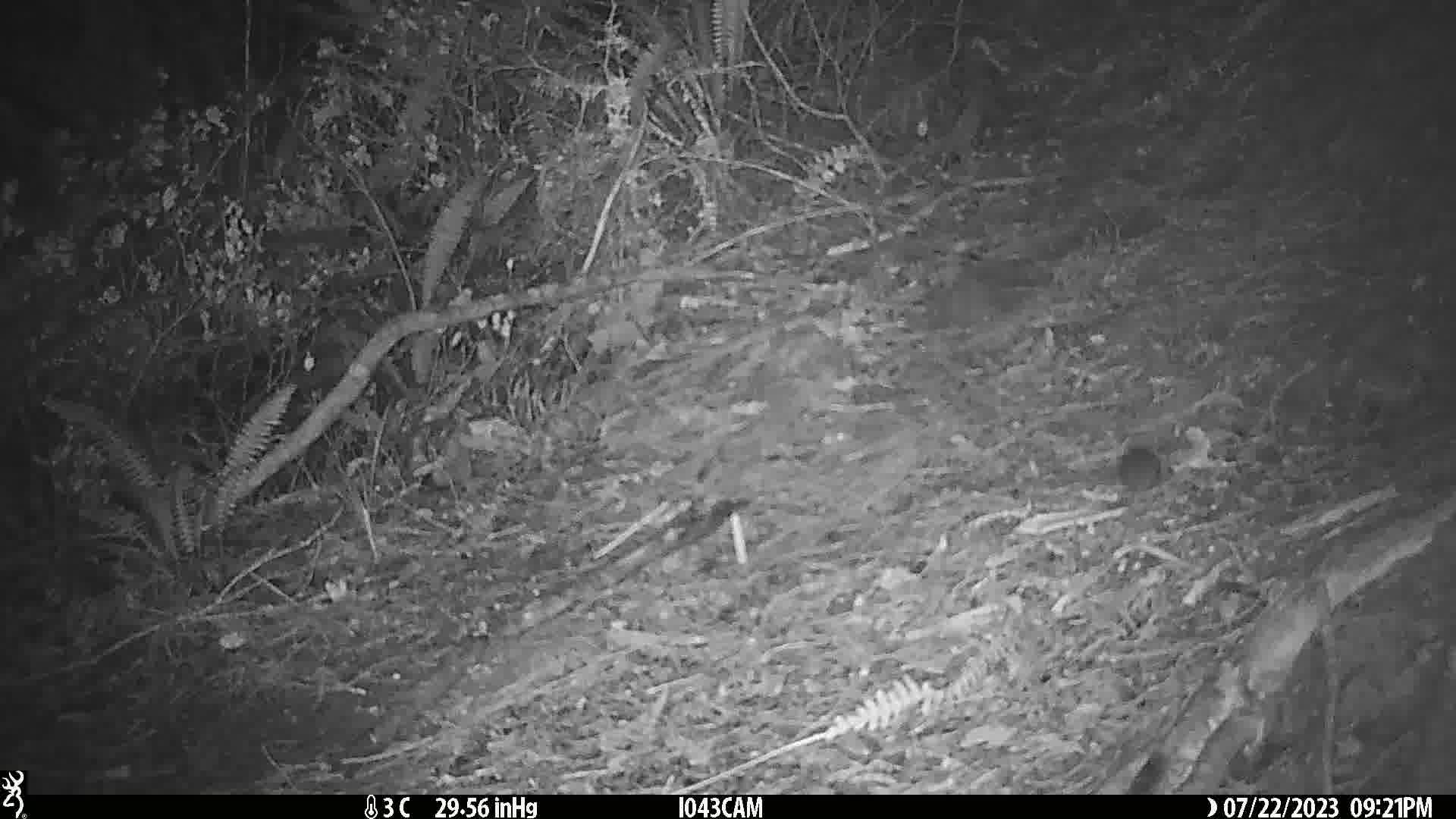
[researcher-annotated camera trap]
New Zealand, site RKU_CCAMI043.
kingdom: Animalia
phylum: Chordata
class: Mammalia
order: Rodentia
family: Muridae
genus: Rattus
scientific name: Rattus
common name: rat